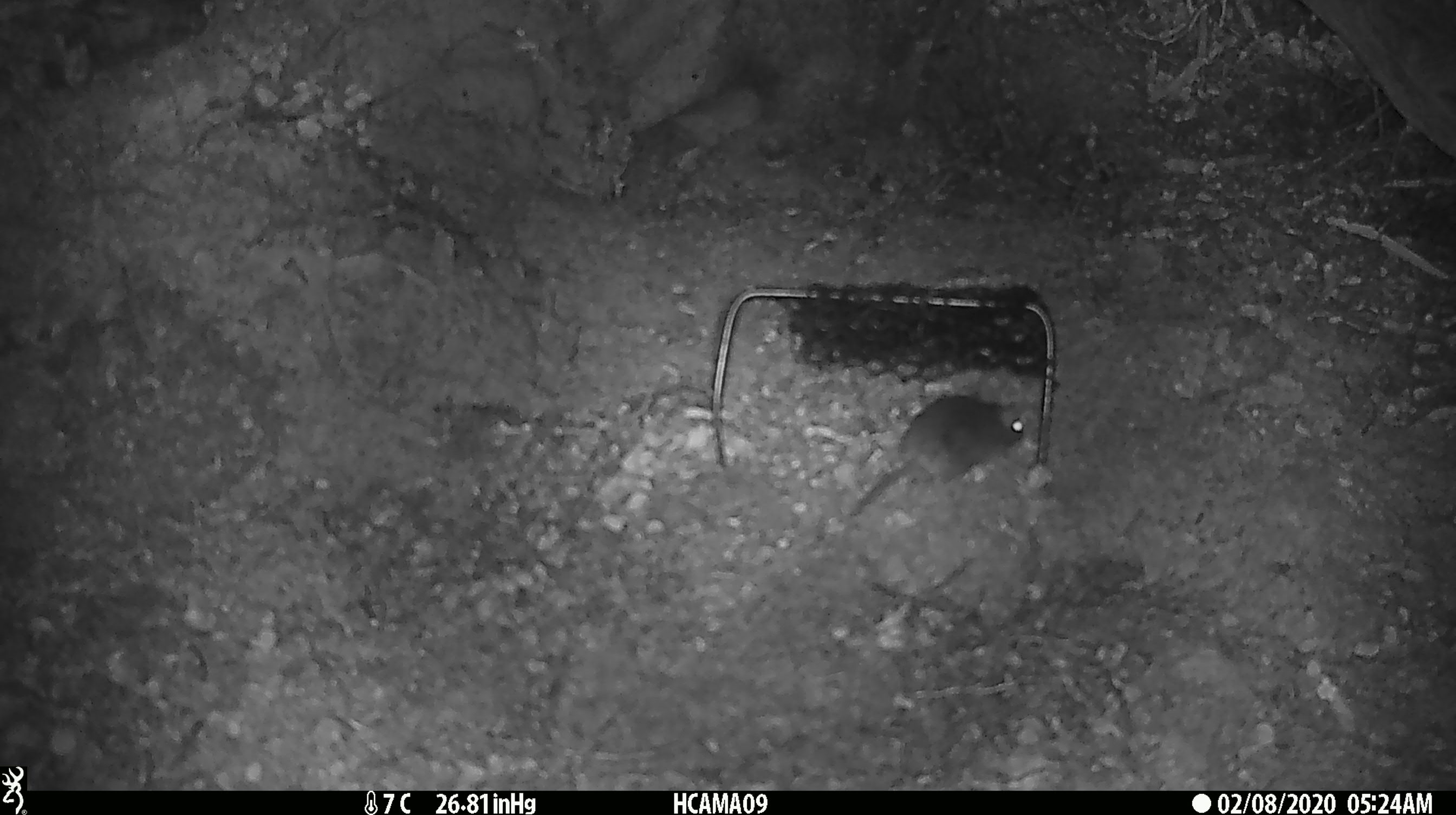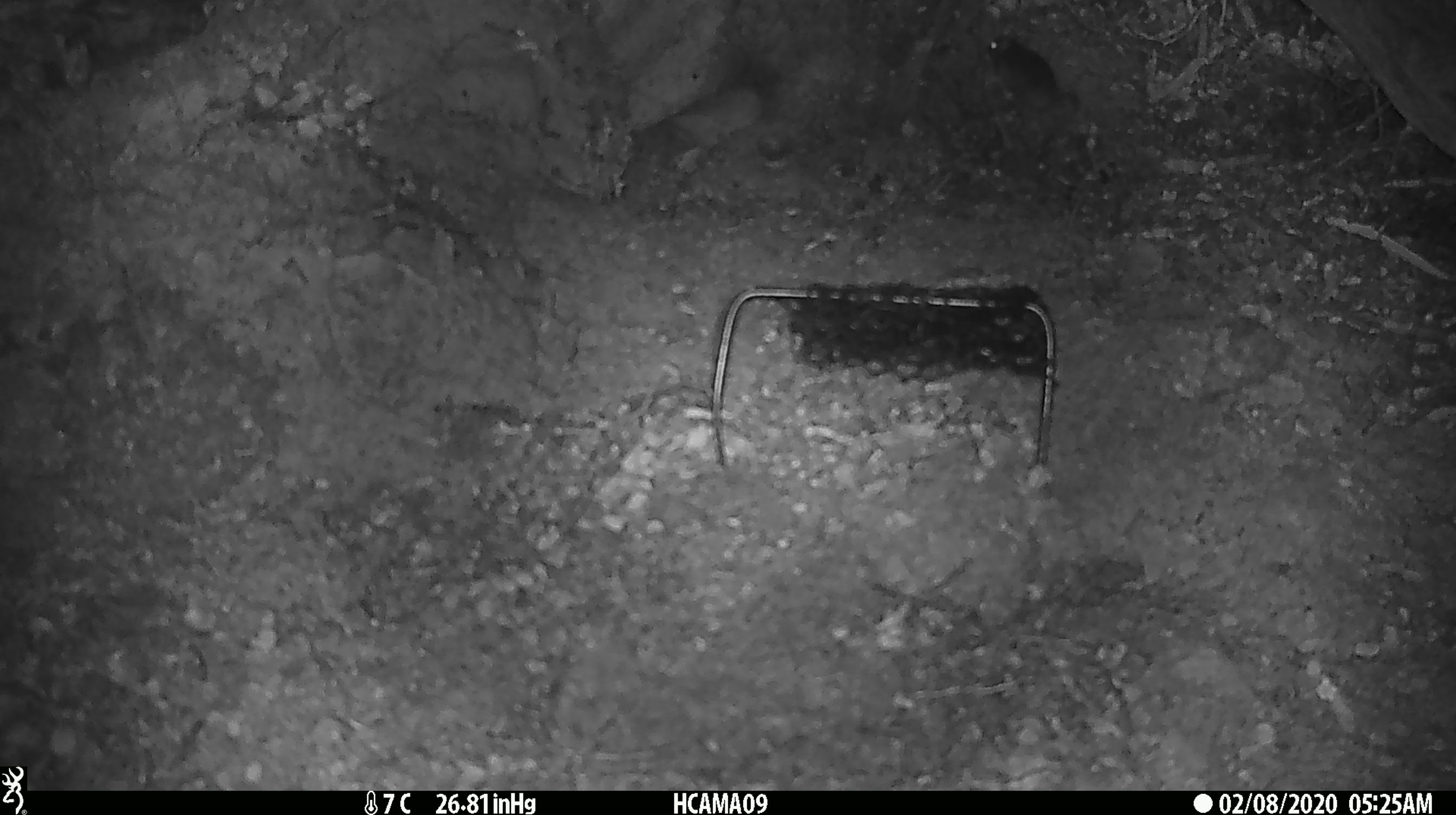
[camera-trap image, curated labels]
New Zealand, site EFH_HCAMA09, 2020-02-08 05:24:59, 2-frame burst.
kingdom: Animalia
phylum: Chordata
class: Mammalia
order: Rodentia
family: Muridae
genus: Mus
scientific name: Mus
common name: mouse